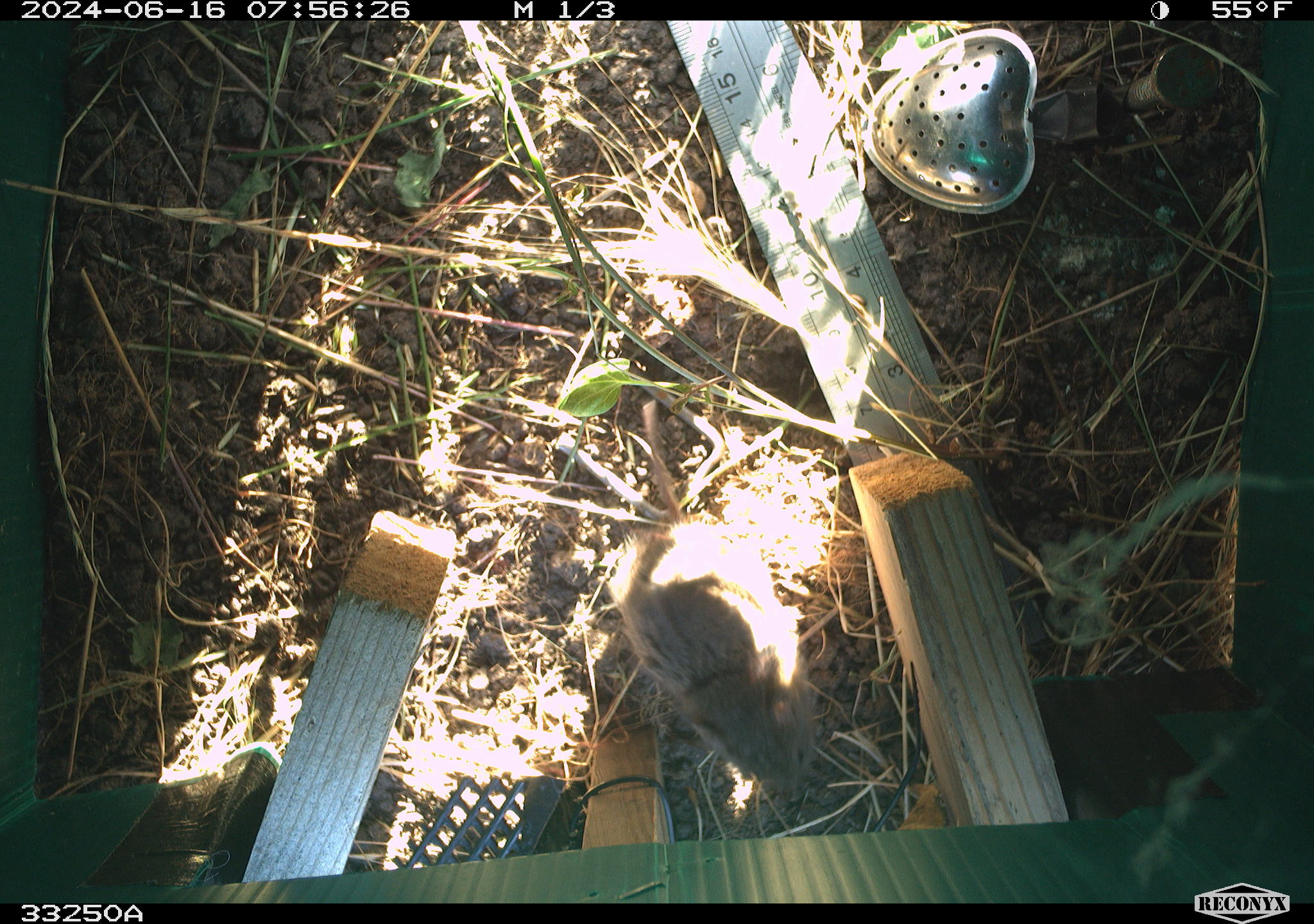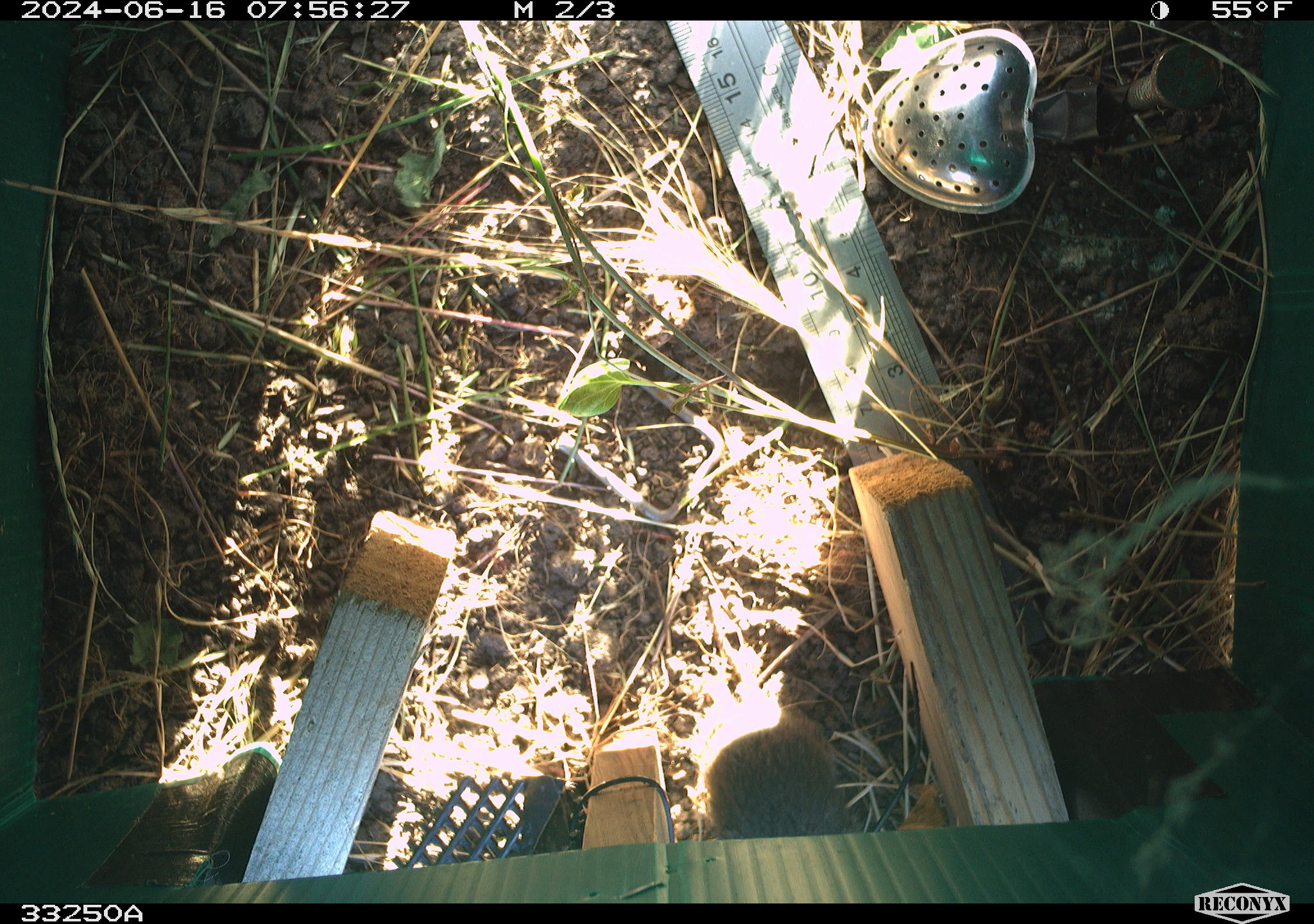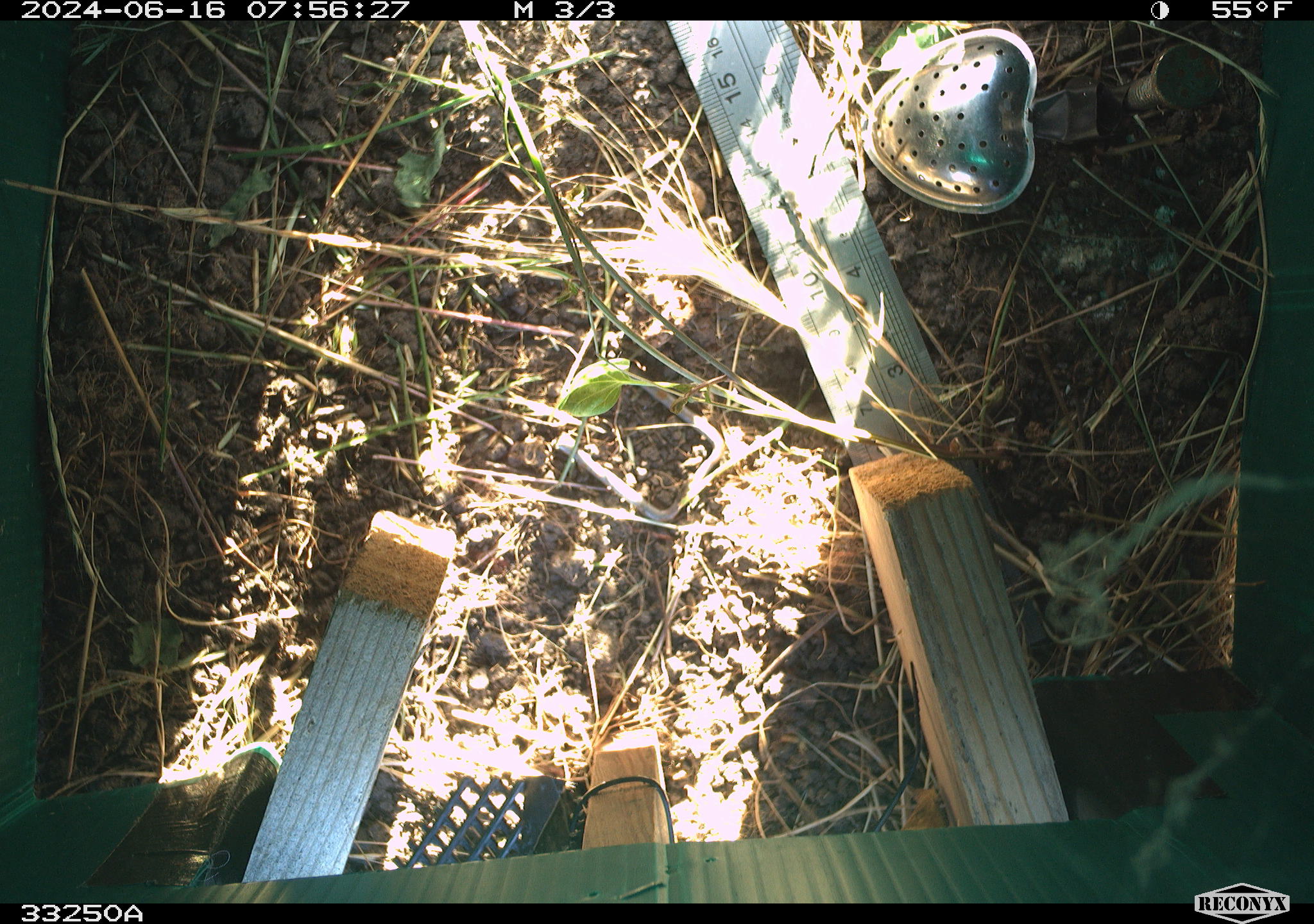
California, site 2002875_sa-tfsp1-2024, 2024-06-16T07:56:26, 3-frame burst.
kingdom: Animalia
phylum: Chordata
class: Mammalia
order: Rodentia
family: Cricetidae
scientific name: Arvicolinae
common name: voles, lemmings, and muskrats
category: arvicolinae subfamily